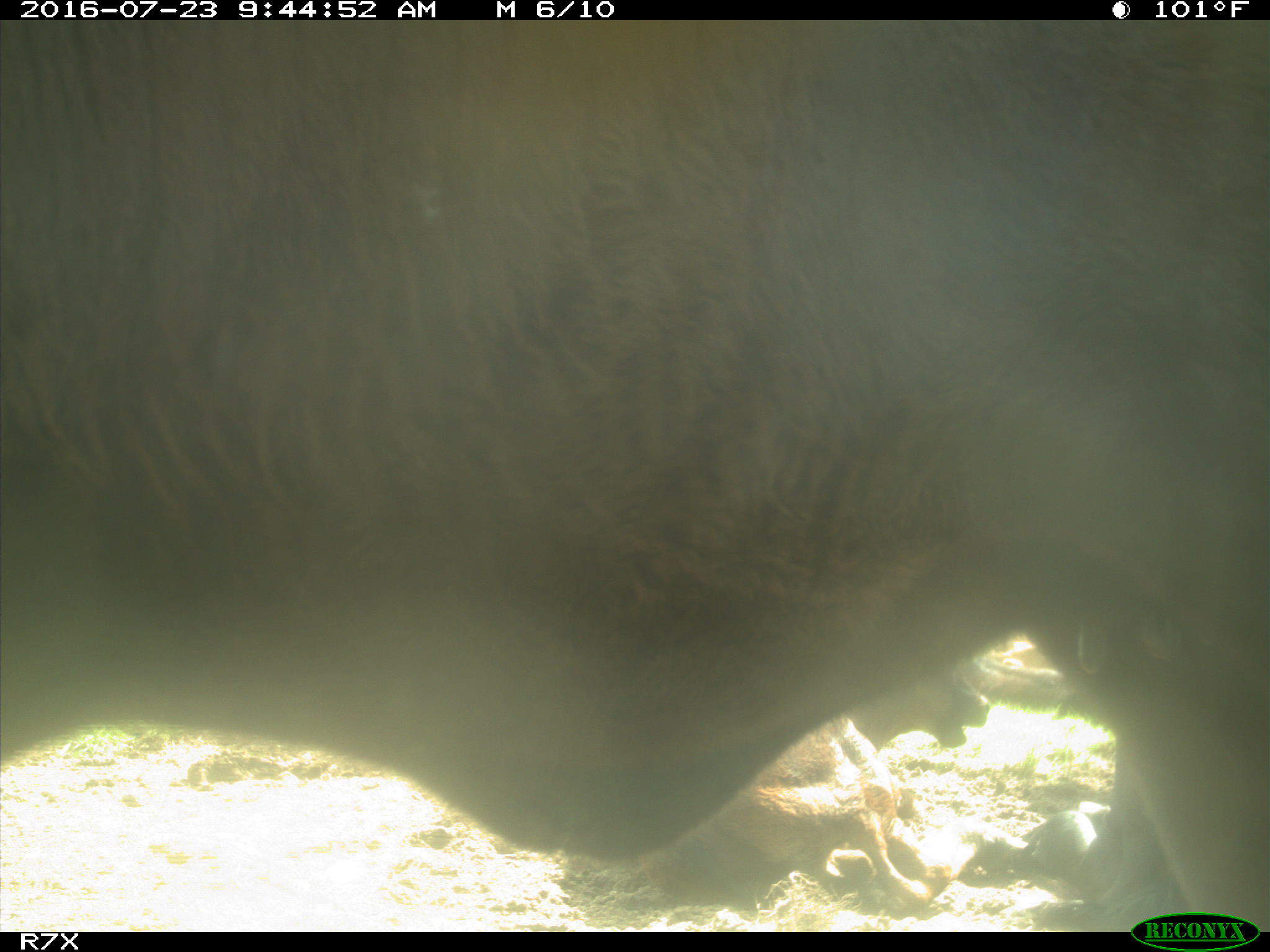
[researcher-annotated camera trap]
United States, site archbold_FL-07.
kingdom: Animalia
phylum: Chordata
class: Mammalia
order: Artiodactyla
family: Bovidae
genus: Bos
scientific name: Bos taurus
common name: domestic cow